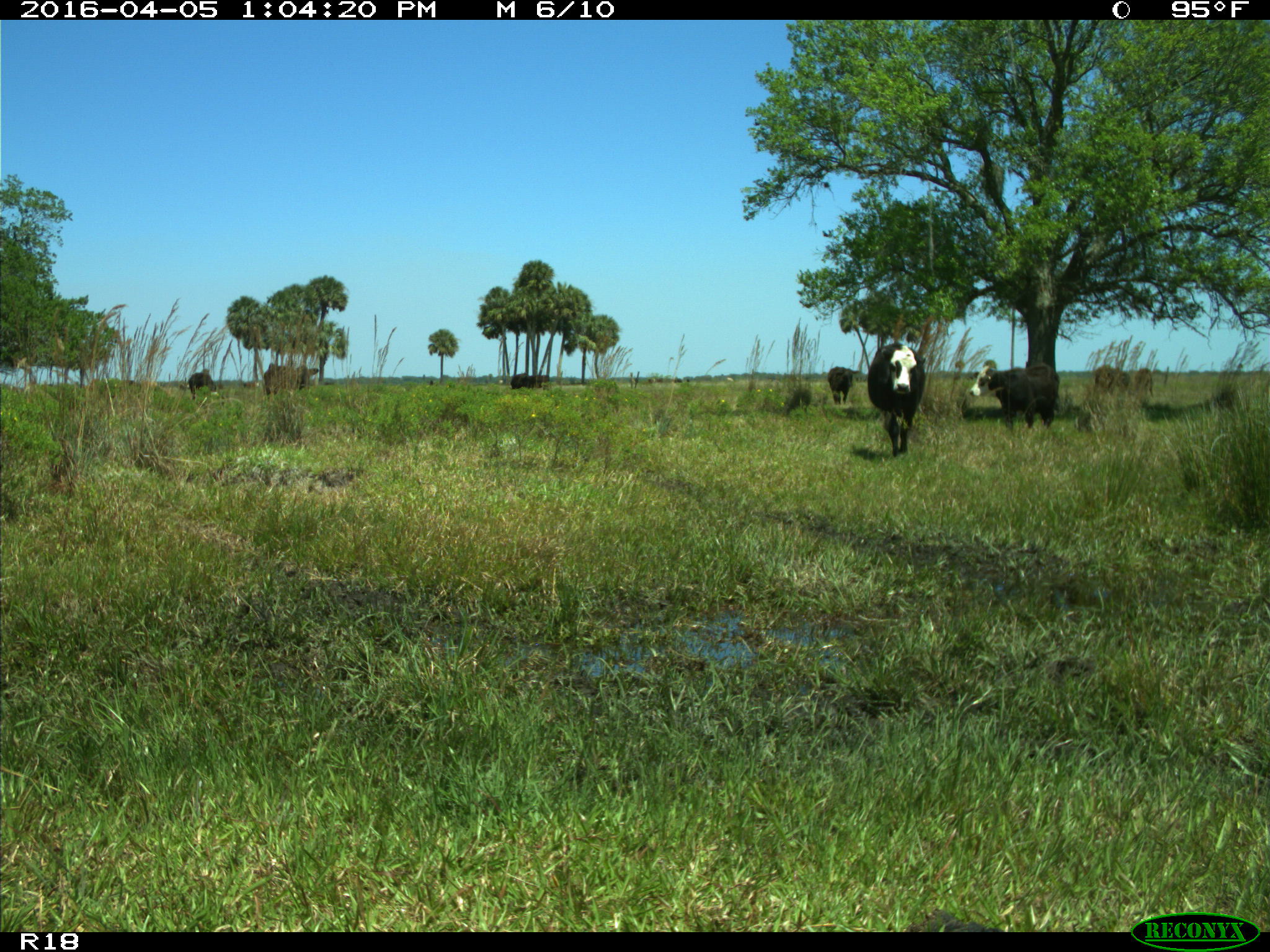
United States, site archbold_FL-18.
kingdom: Animalia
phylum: Chordata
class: Mammalia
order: Artiodactyla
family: Bovidae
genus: Bos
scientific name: Bos taurus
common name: domestic cow